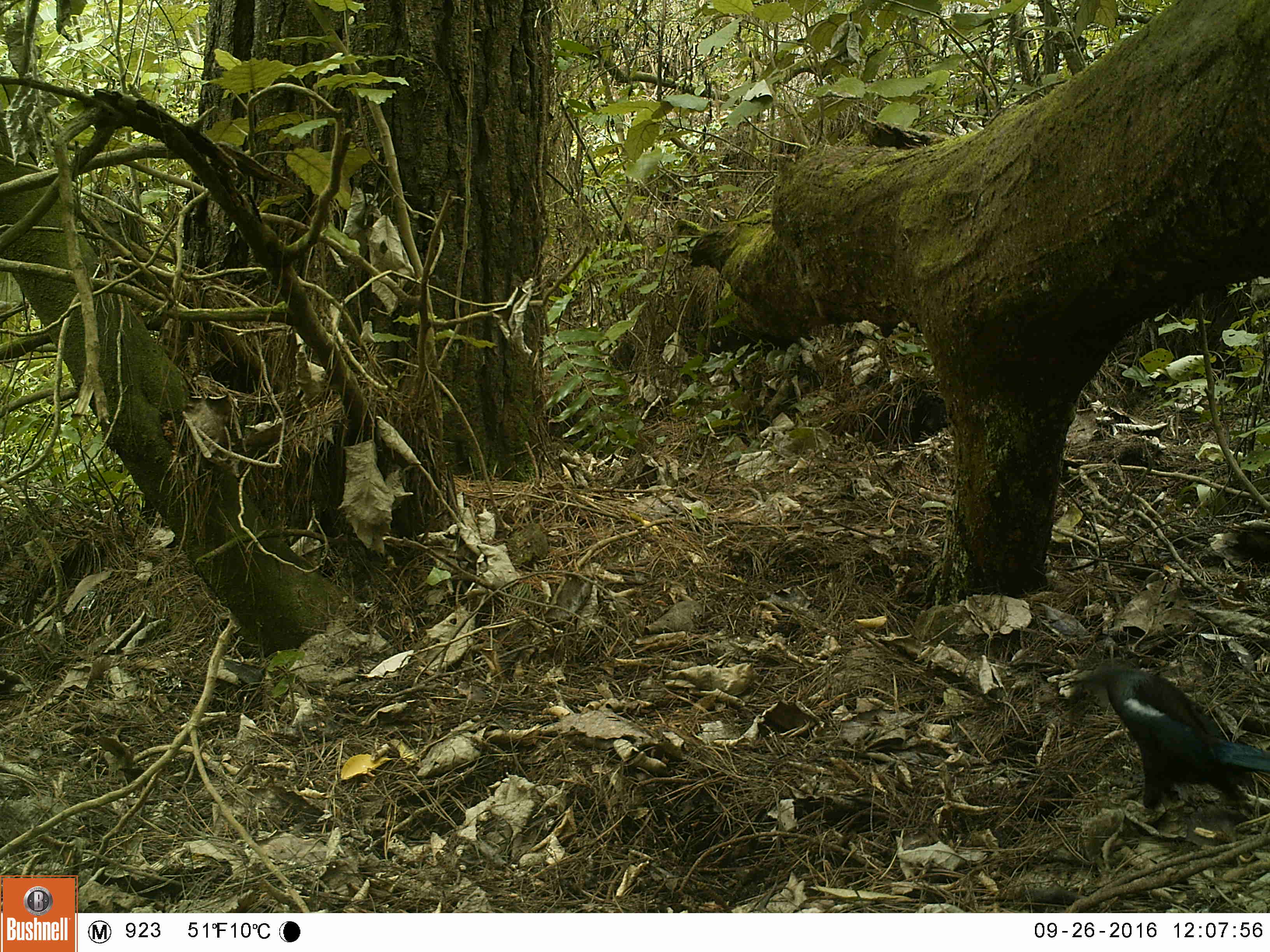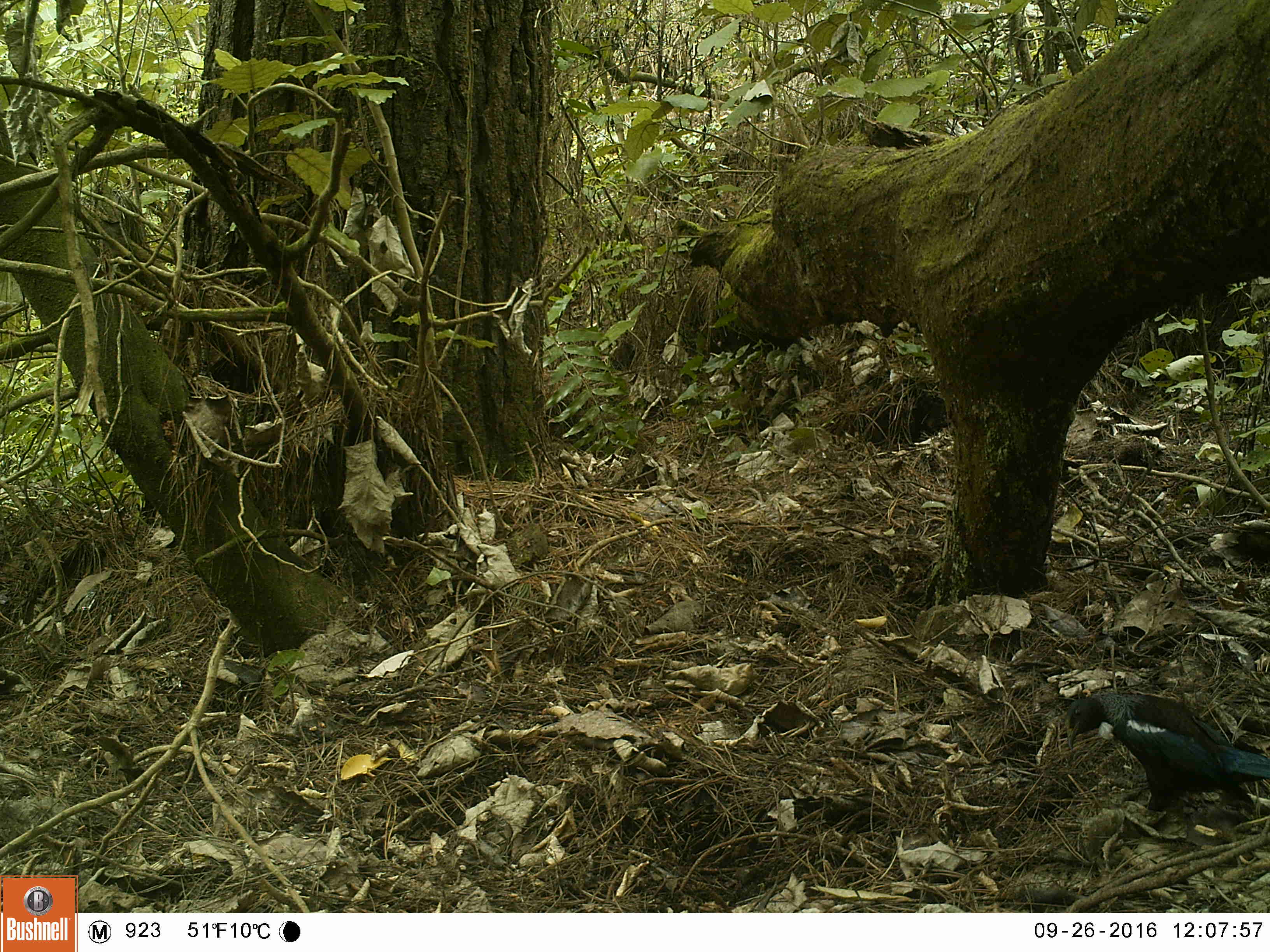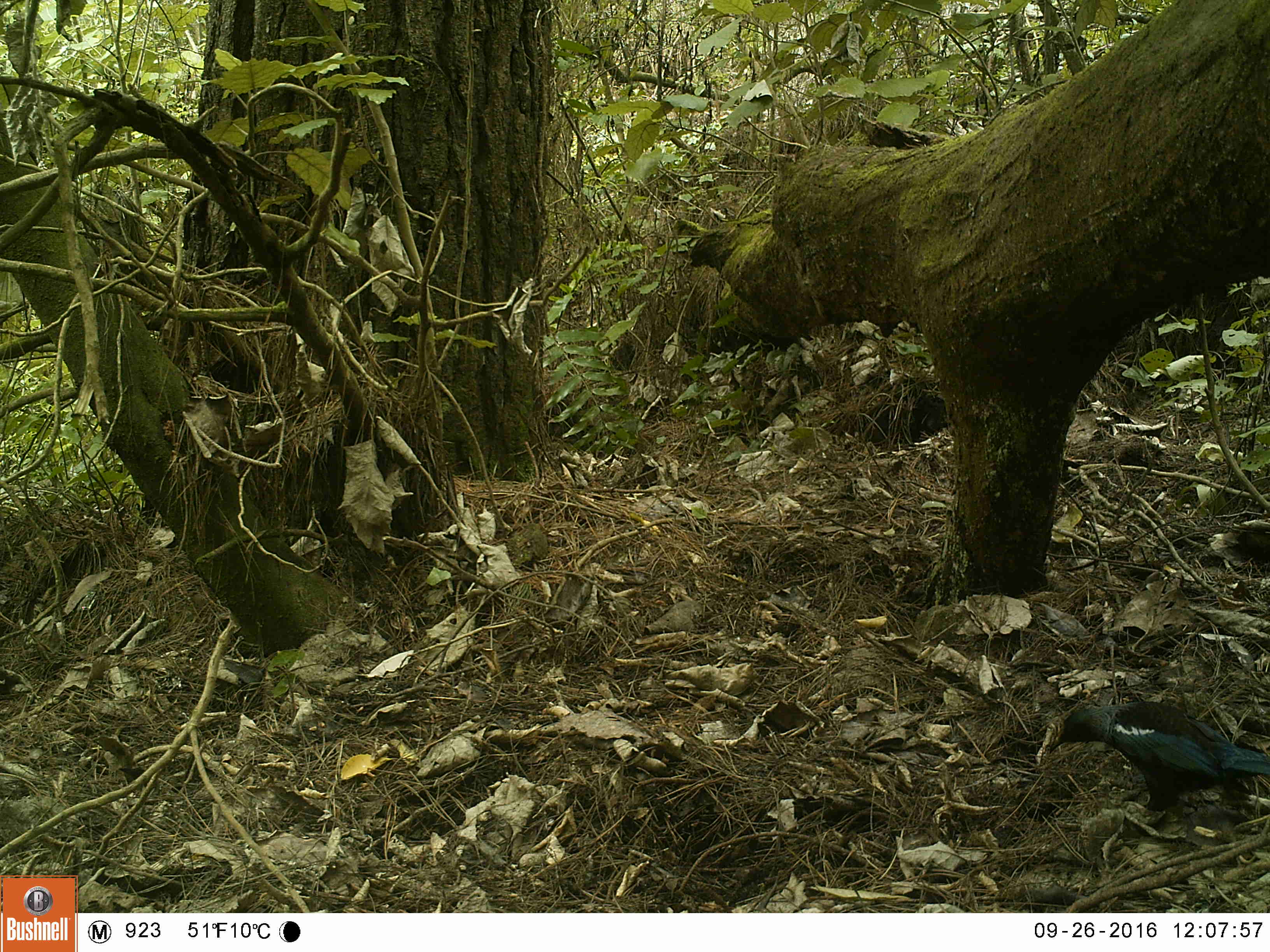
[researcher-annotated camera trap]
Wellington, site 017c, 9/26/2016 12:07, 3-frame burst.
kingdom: Animalia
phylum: Chordata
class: Aves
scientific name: Aves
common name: bird